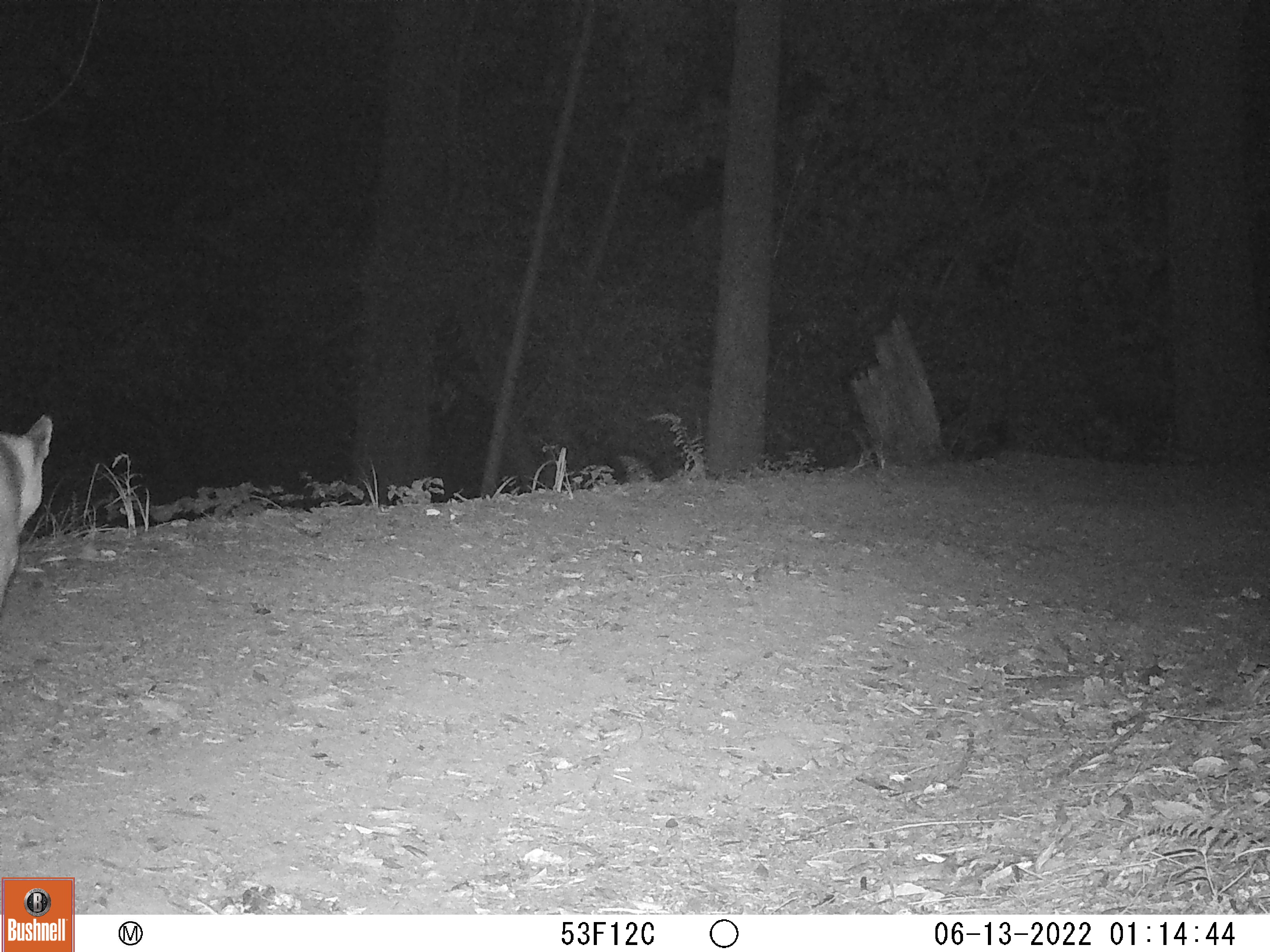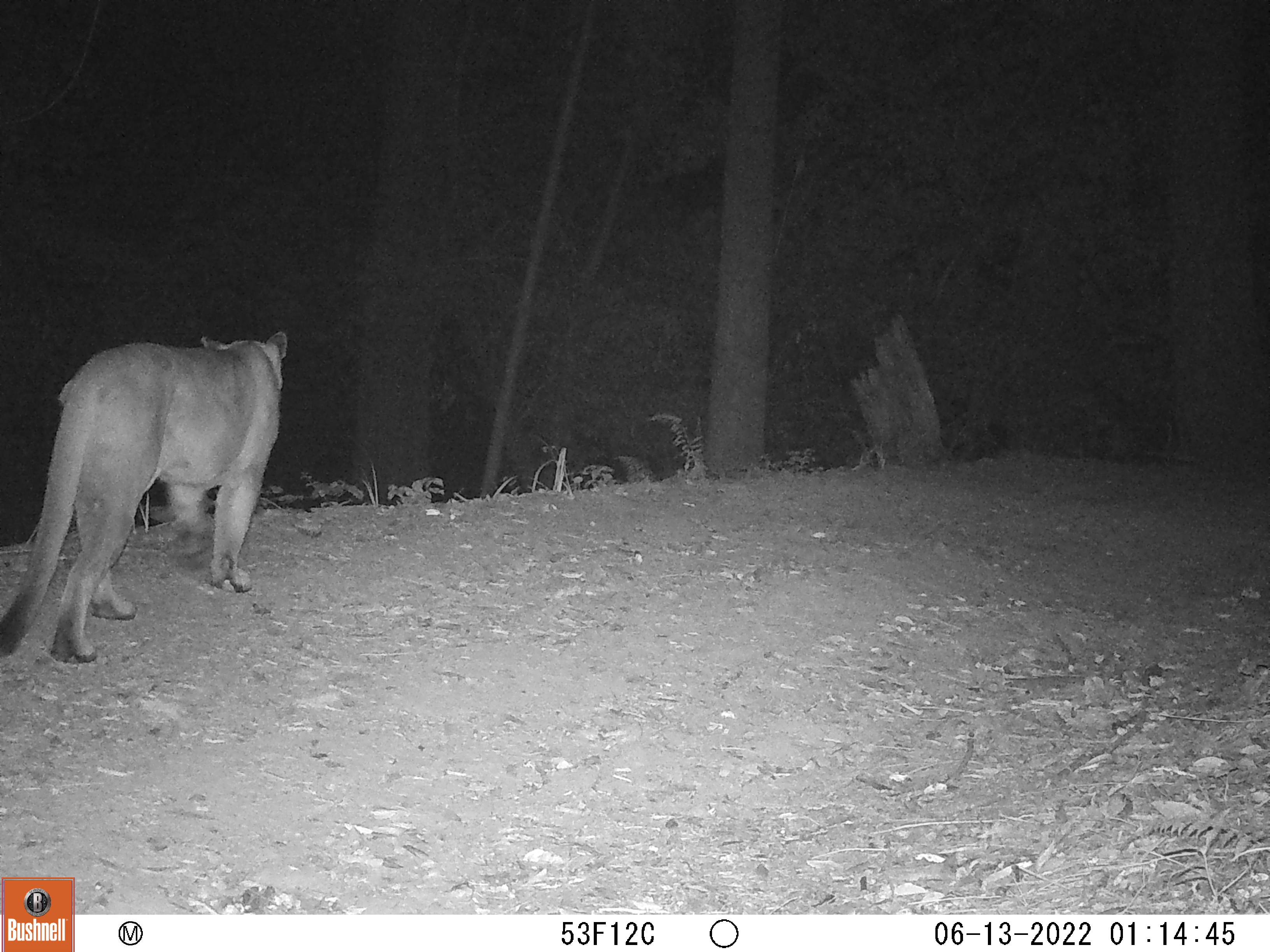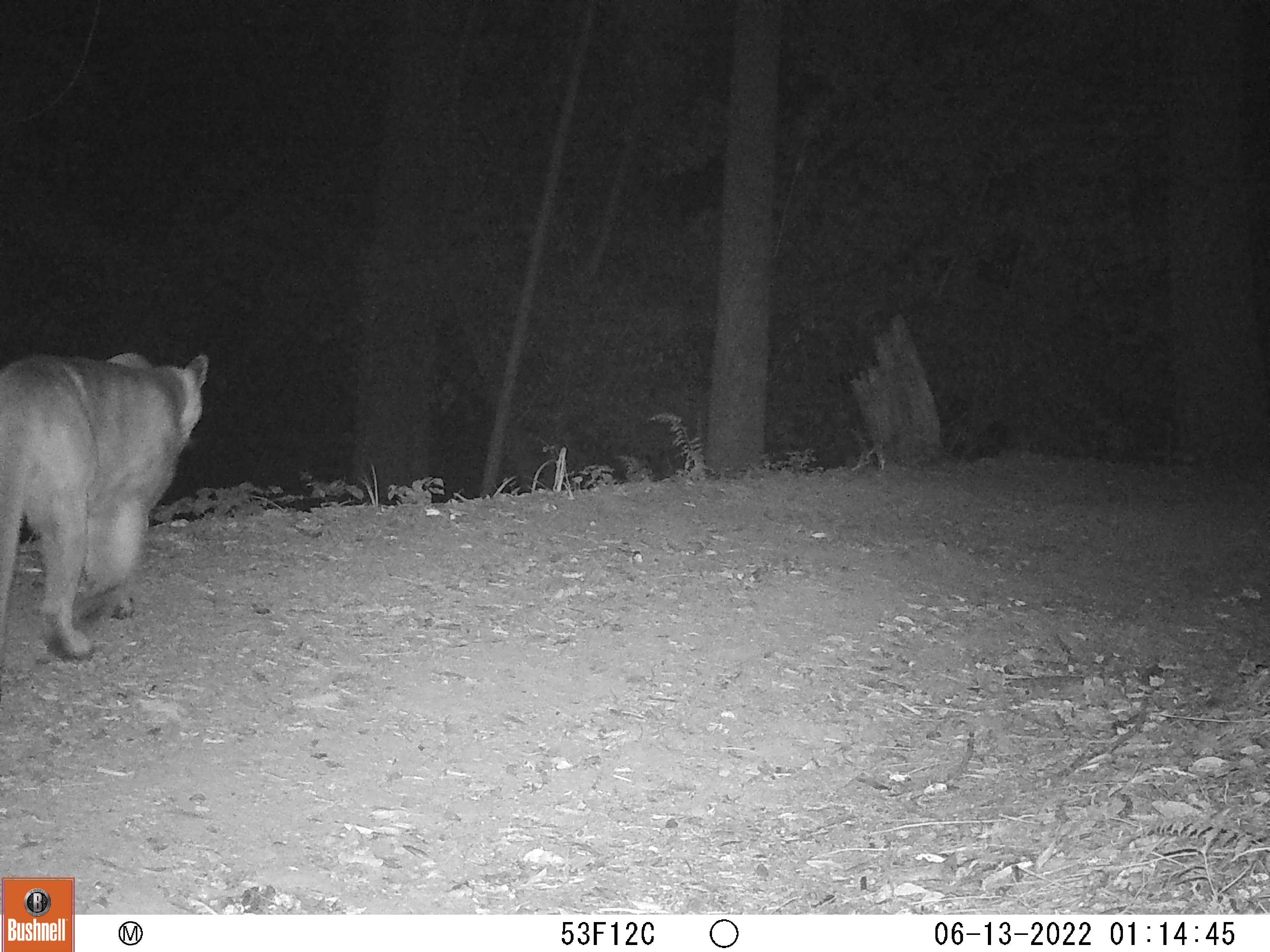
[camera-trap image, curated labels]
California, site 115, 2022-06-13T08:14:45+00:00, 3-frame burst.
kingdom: Animalia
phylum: Chordata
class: Mammalia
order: Carnivora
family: Felidae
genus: Puma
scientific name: Puma concolor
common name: puma